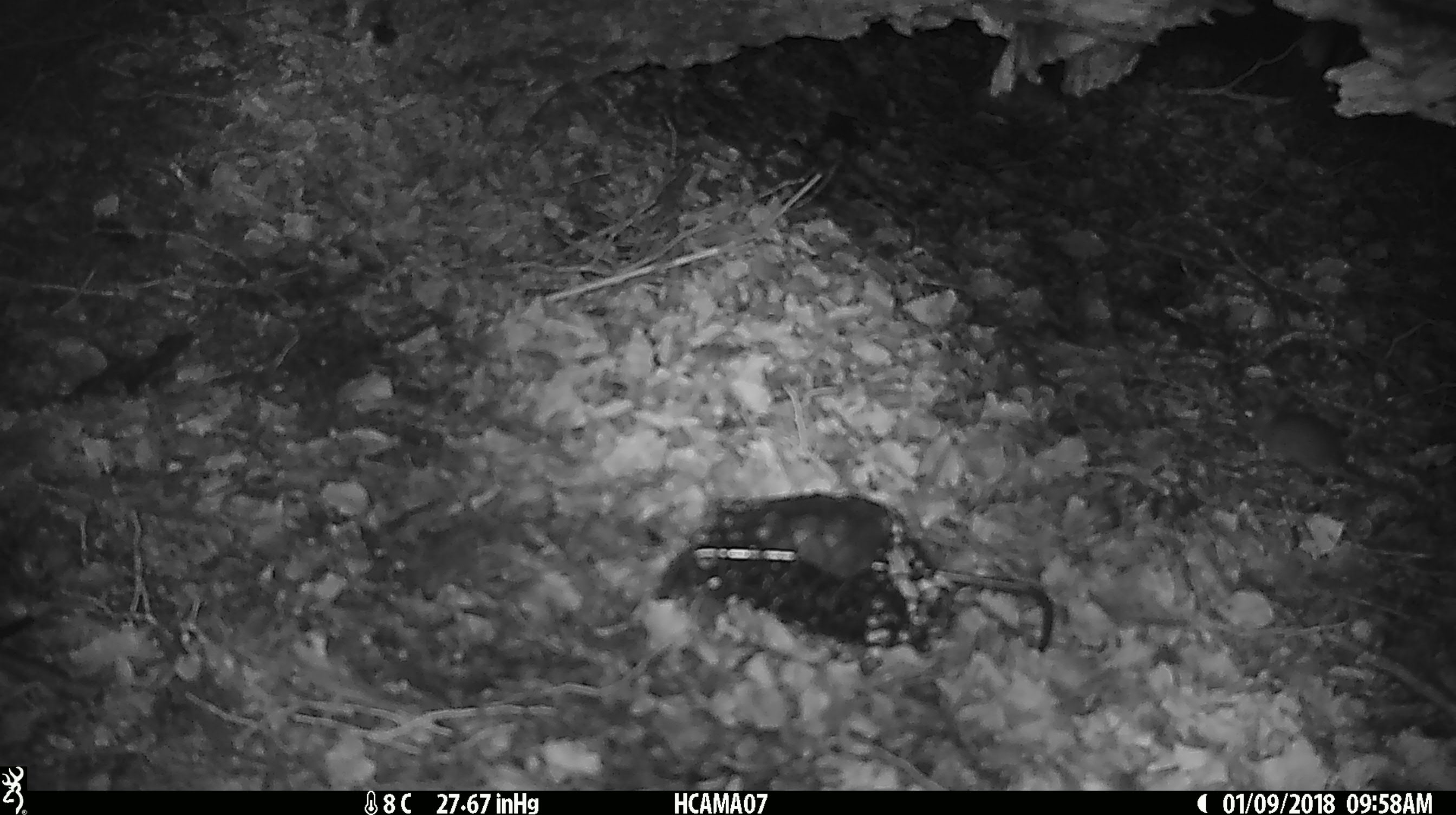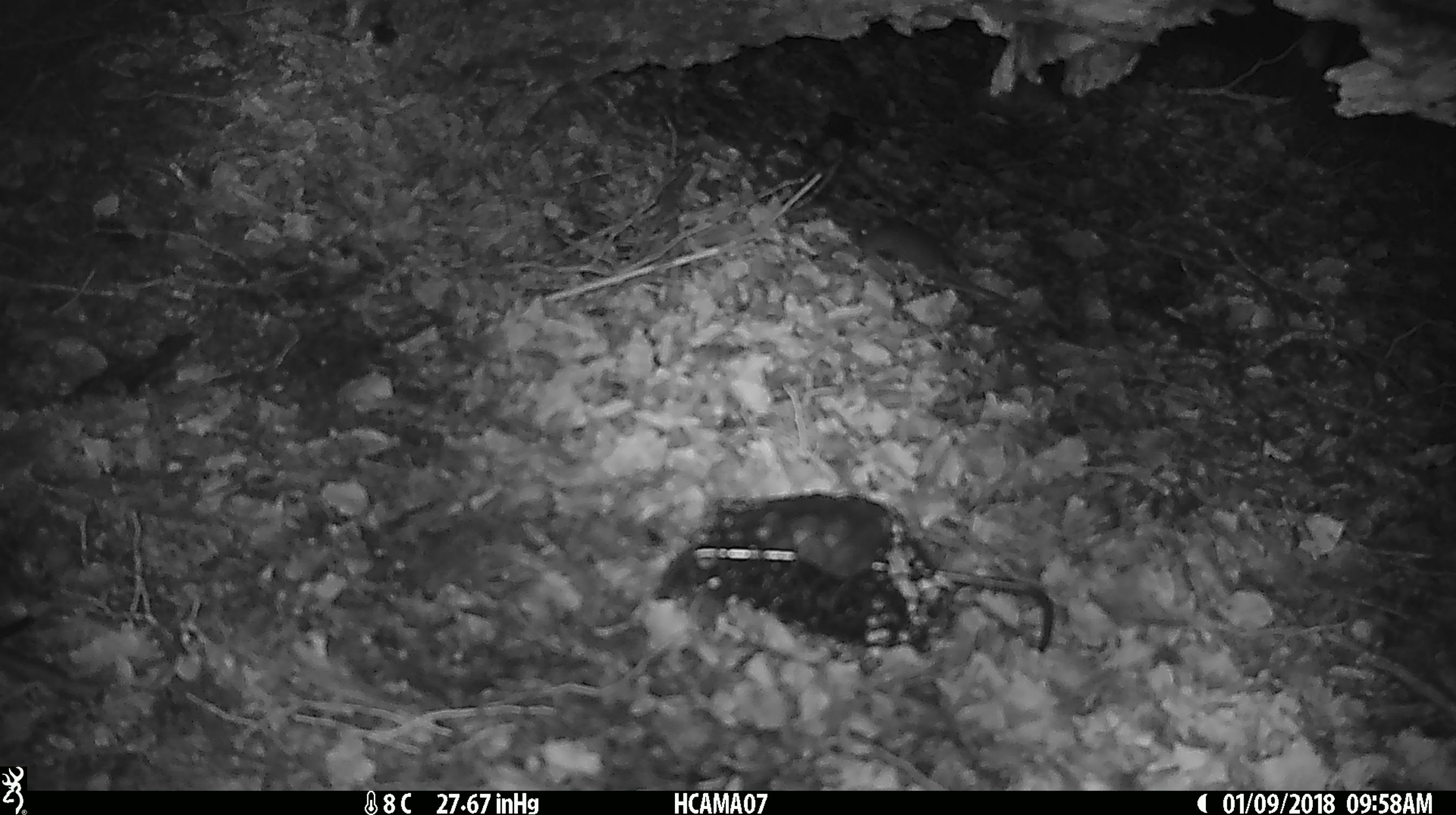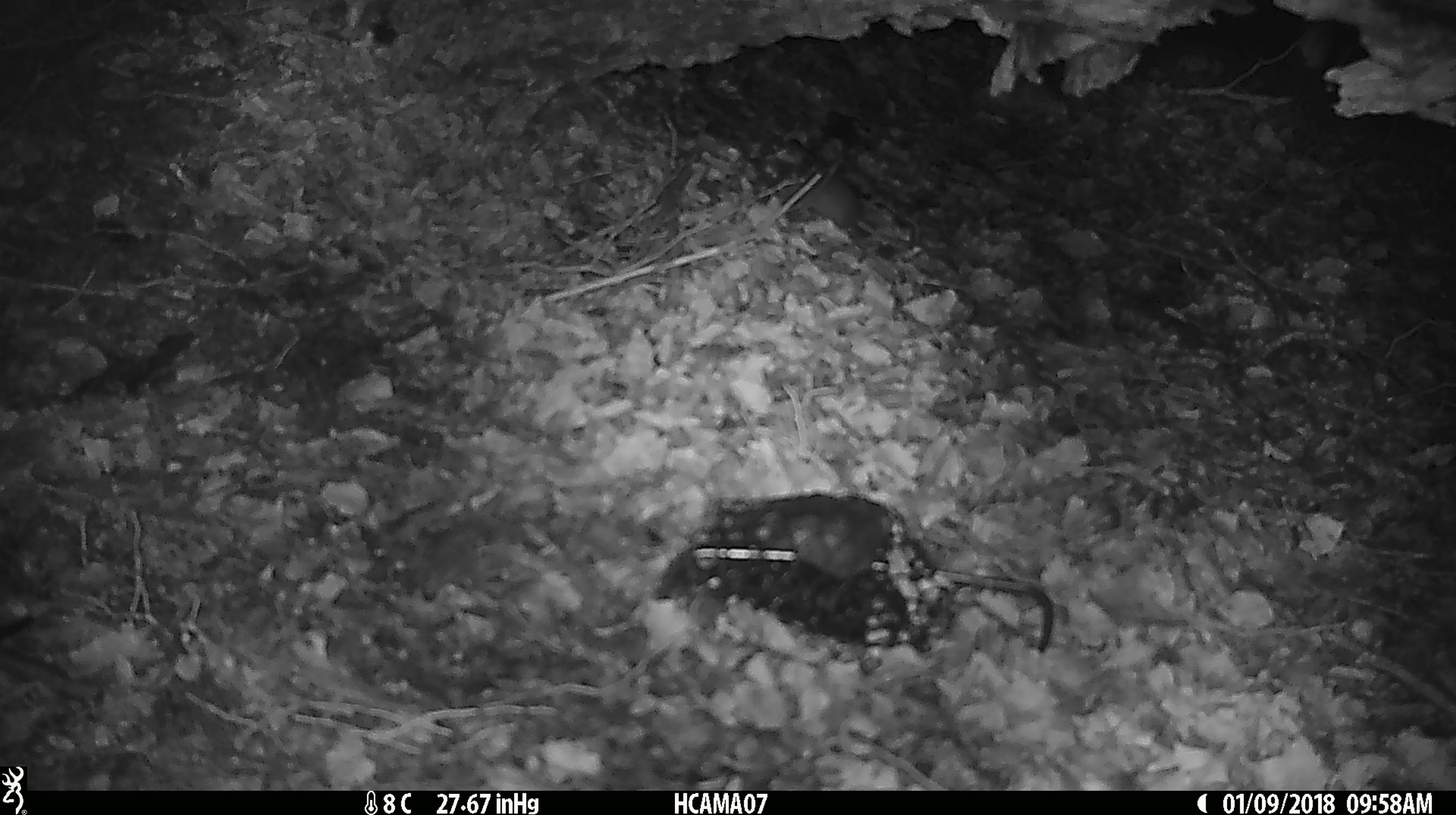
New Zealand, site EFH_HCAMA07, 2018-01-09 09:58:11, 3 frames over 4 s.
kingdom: Animalia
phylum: Chordata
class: Mammalia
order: Rodentia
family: Muridae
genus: Mus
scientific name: Mus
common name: mouse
Mouse (Mus).